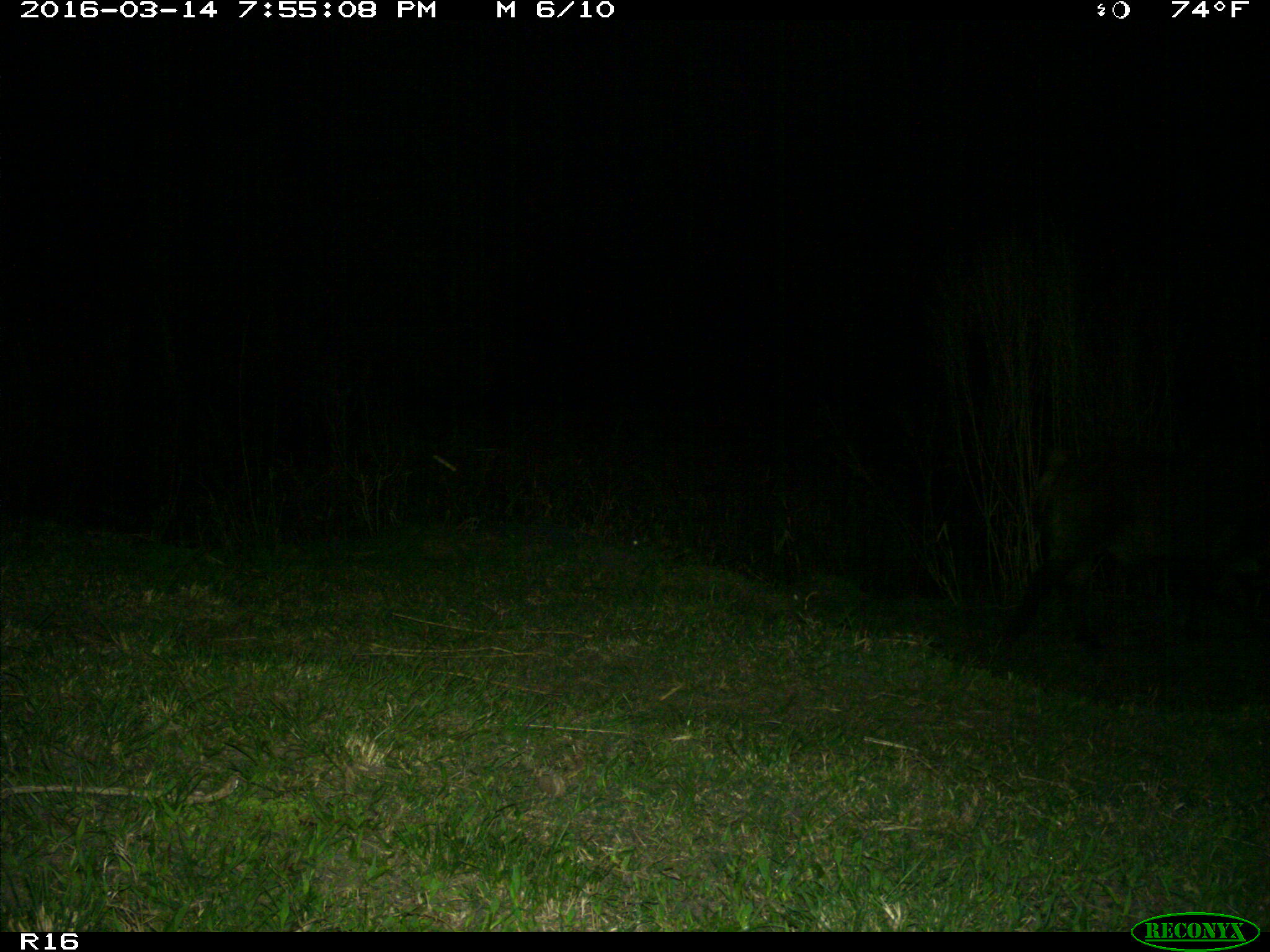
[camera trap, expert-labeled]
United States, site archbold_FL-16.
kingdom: Animalia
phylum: Chordata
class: Mammalia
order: Artiodactyla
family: Suidae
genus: Sus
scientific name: Sus scrofa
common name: wild boar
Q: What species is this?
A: Sus scrofa (wild boar).